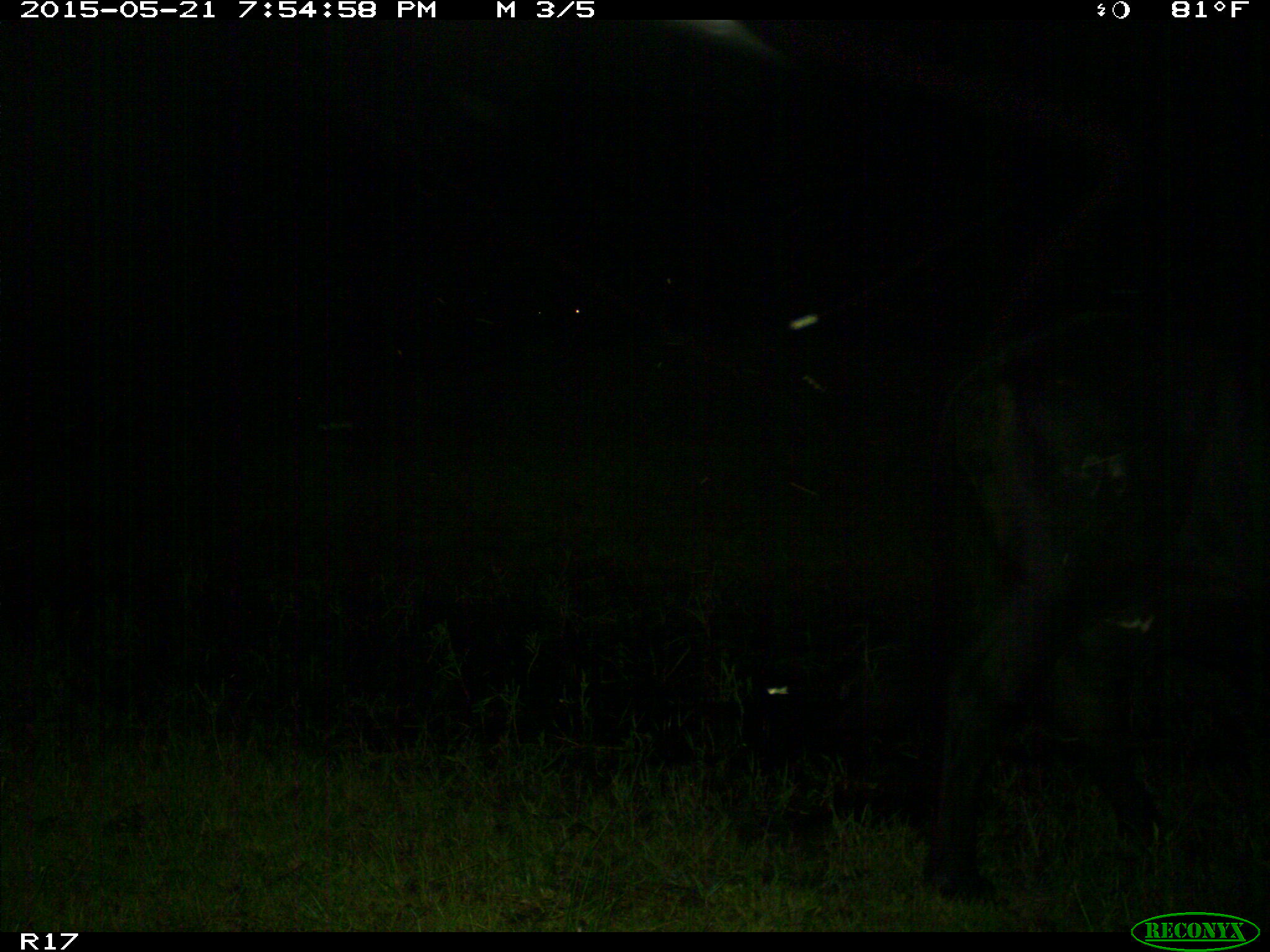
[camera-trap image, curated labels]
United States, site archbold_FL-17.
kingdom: Animalia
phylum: Chordata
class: Mammalia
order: Artiodactyla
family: Bovidae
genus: Bos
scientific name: Bos taurus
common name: domestic cow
Bos taurus (domestic cow).